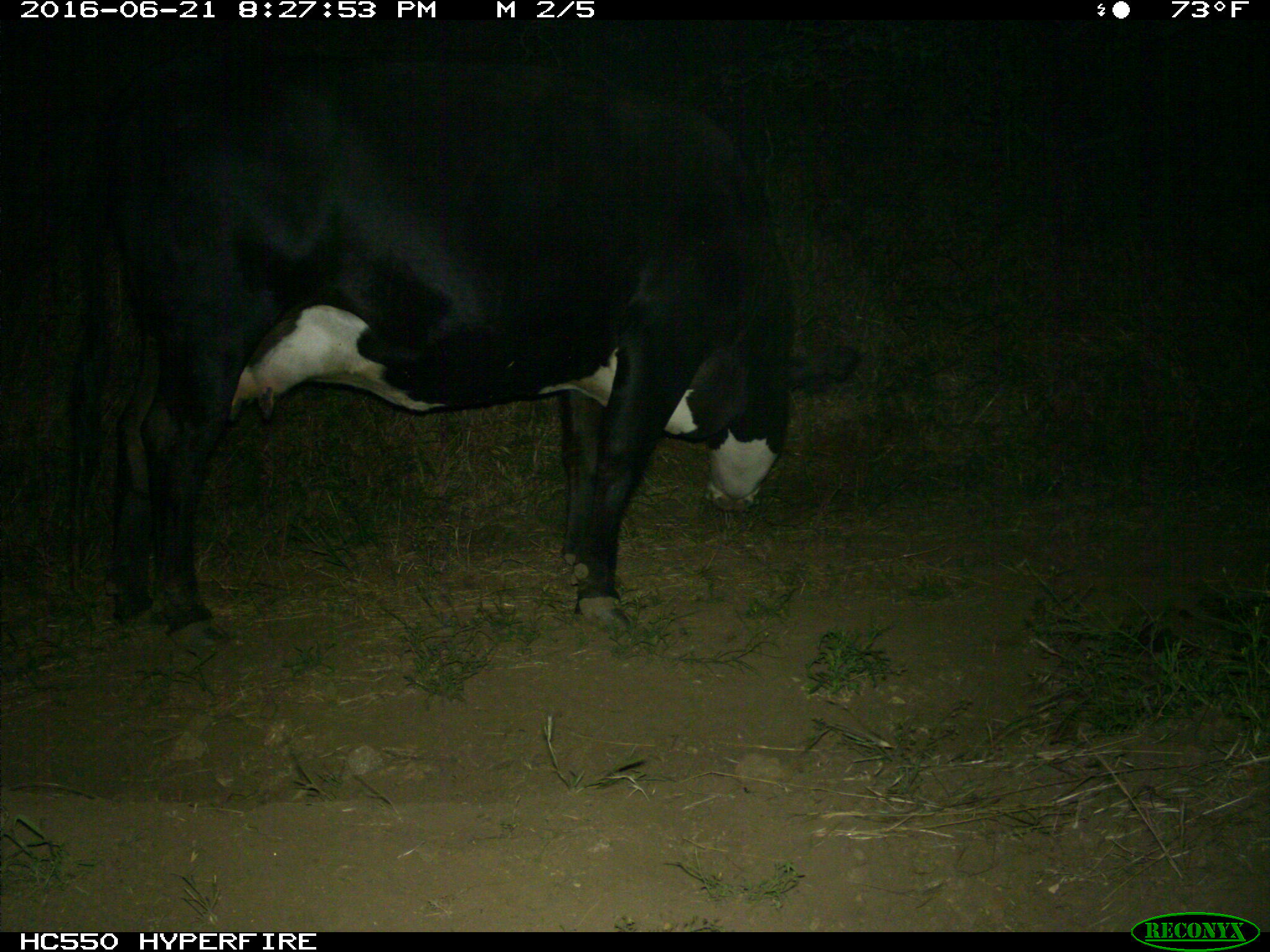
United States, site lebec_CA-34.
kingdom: Animalia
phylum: Chordata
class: Mammalia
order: Artiodactyla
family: Bovidae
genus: Bos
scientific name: Bos taurus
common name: domestic cow